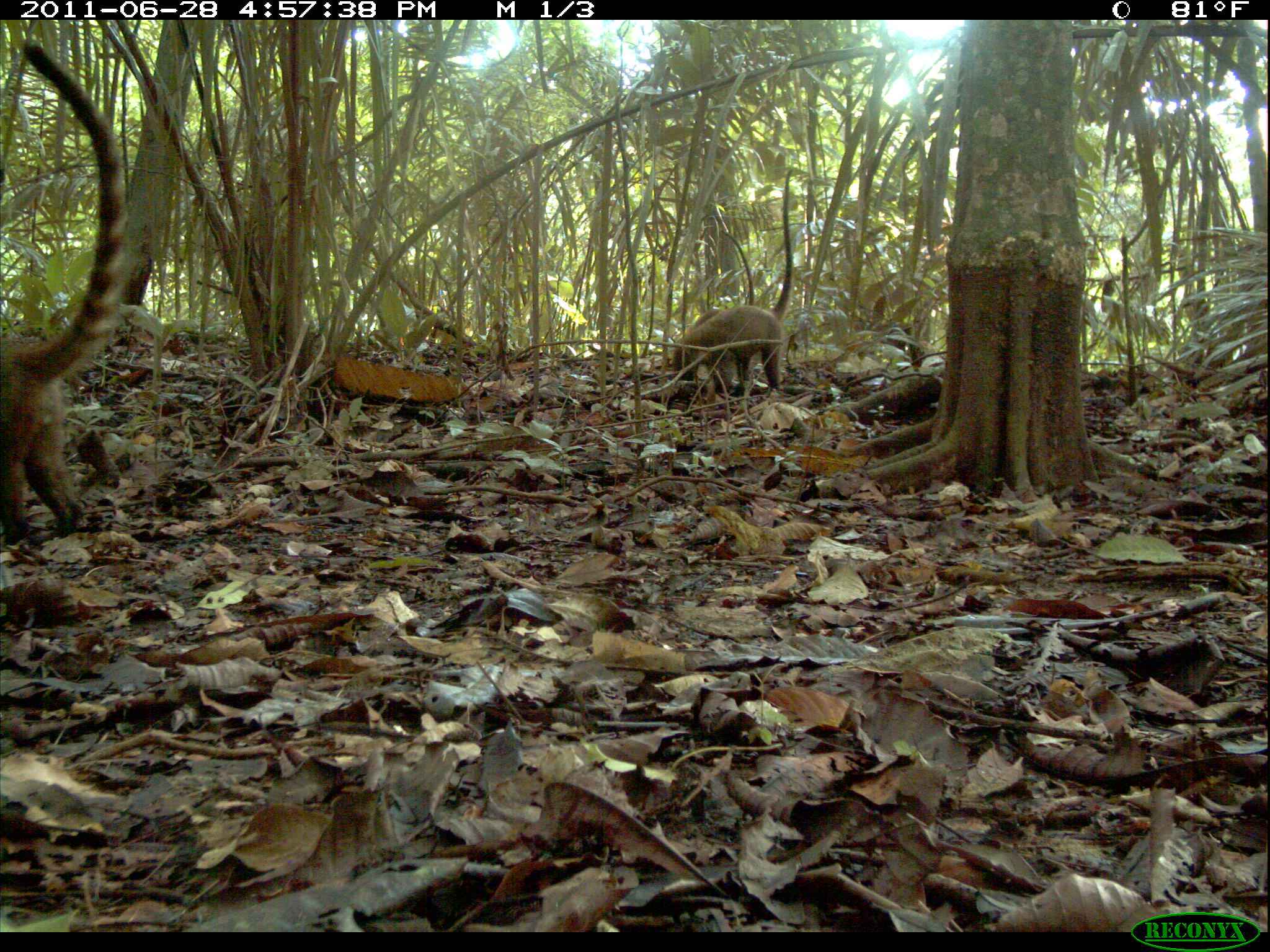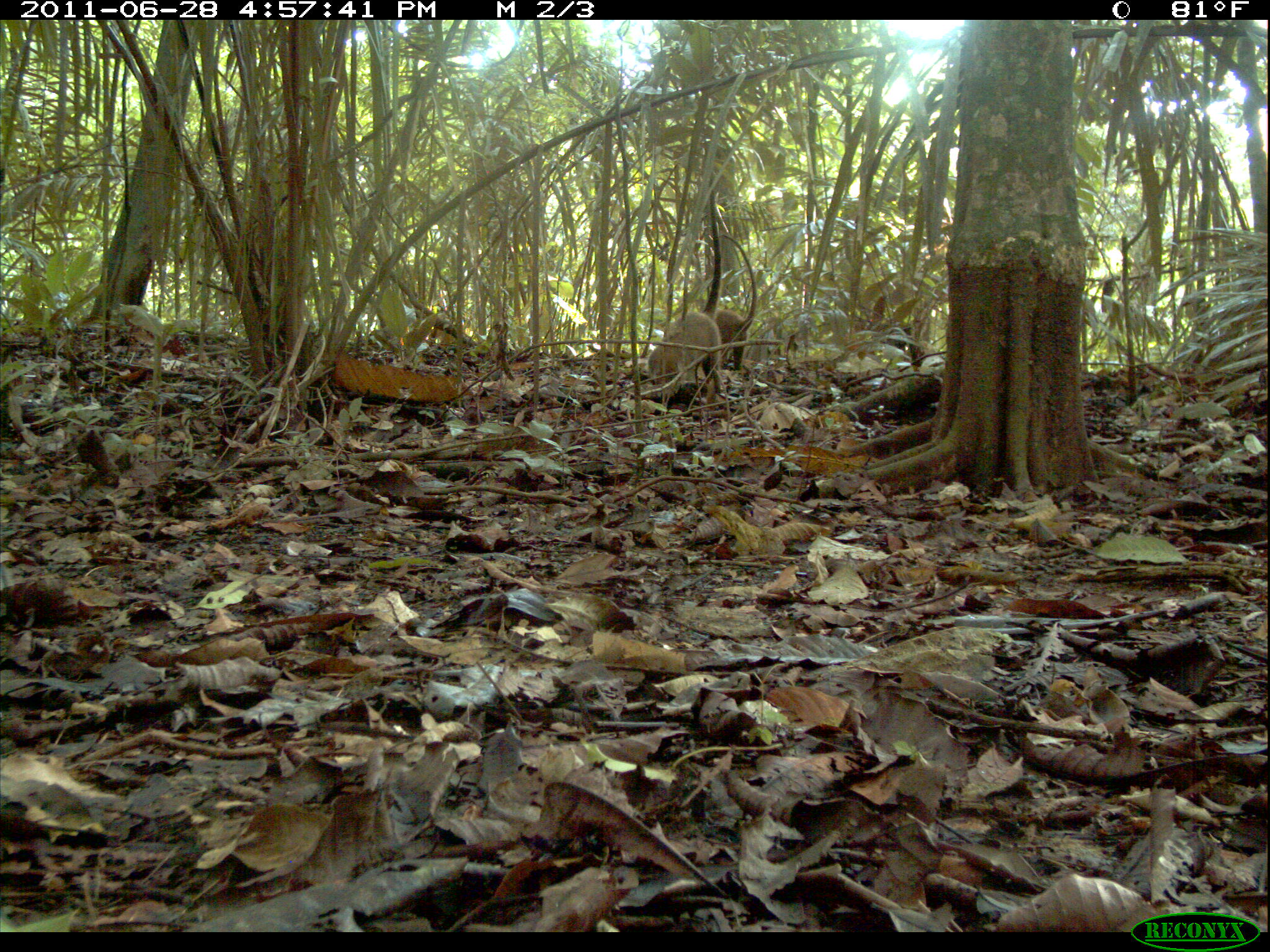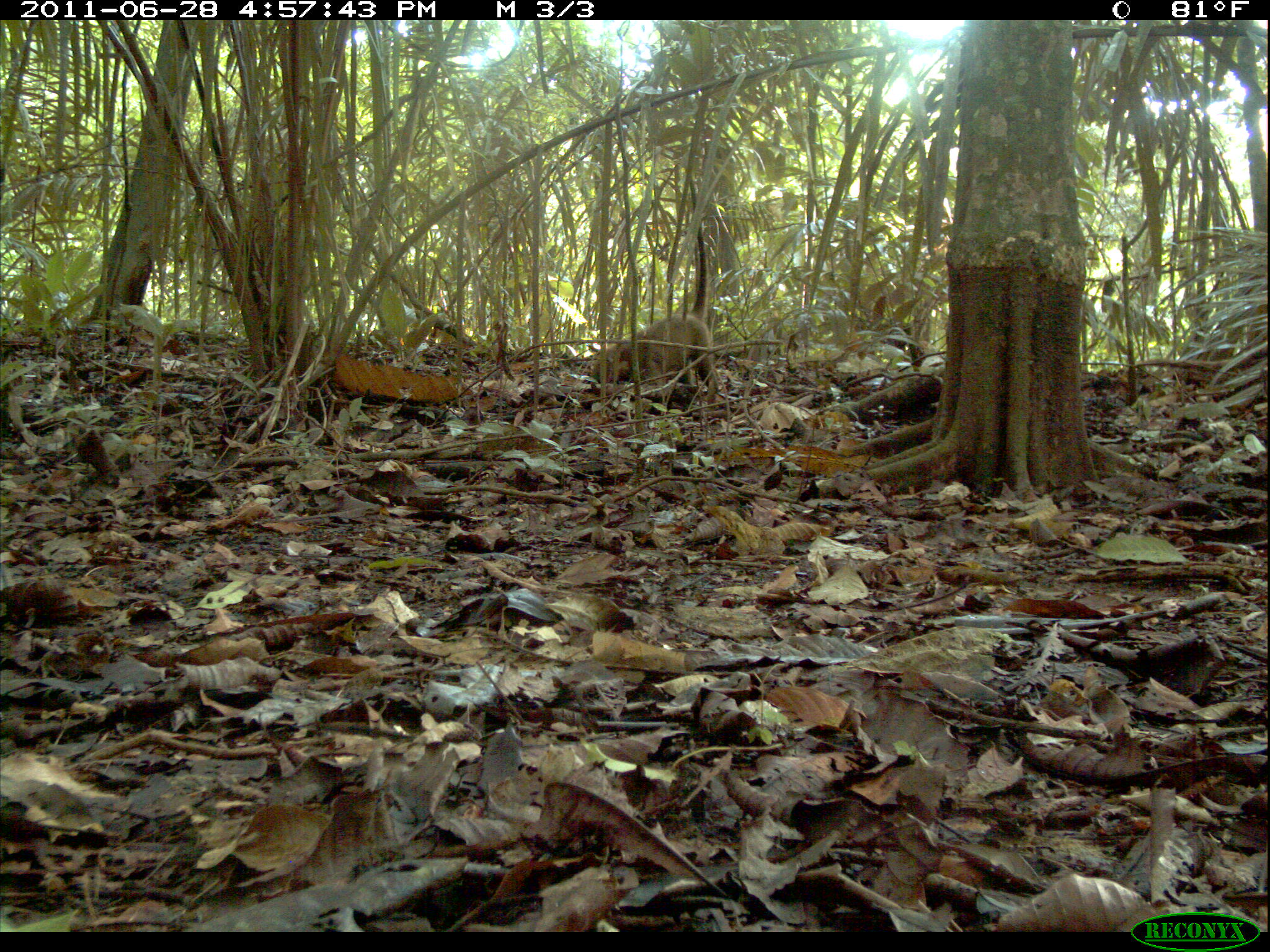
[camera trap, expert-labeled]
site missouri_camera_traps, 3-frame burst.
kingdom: Animalia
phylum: Chordata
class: Mammalia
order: Carnivora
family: Procyonidae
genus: Nasua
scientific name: Nasua narica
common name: white-nosed coati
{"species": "white-nosed coati (Nasua narica)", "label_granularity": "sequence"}